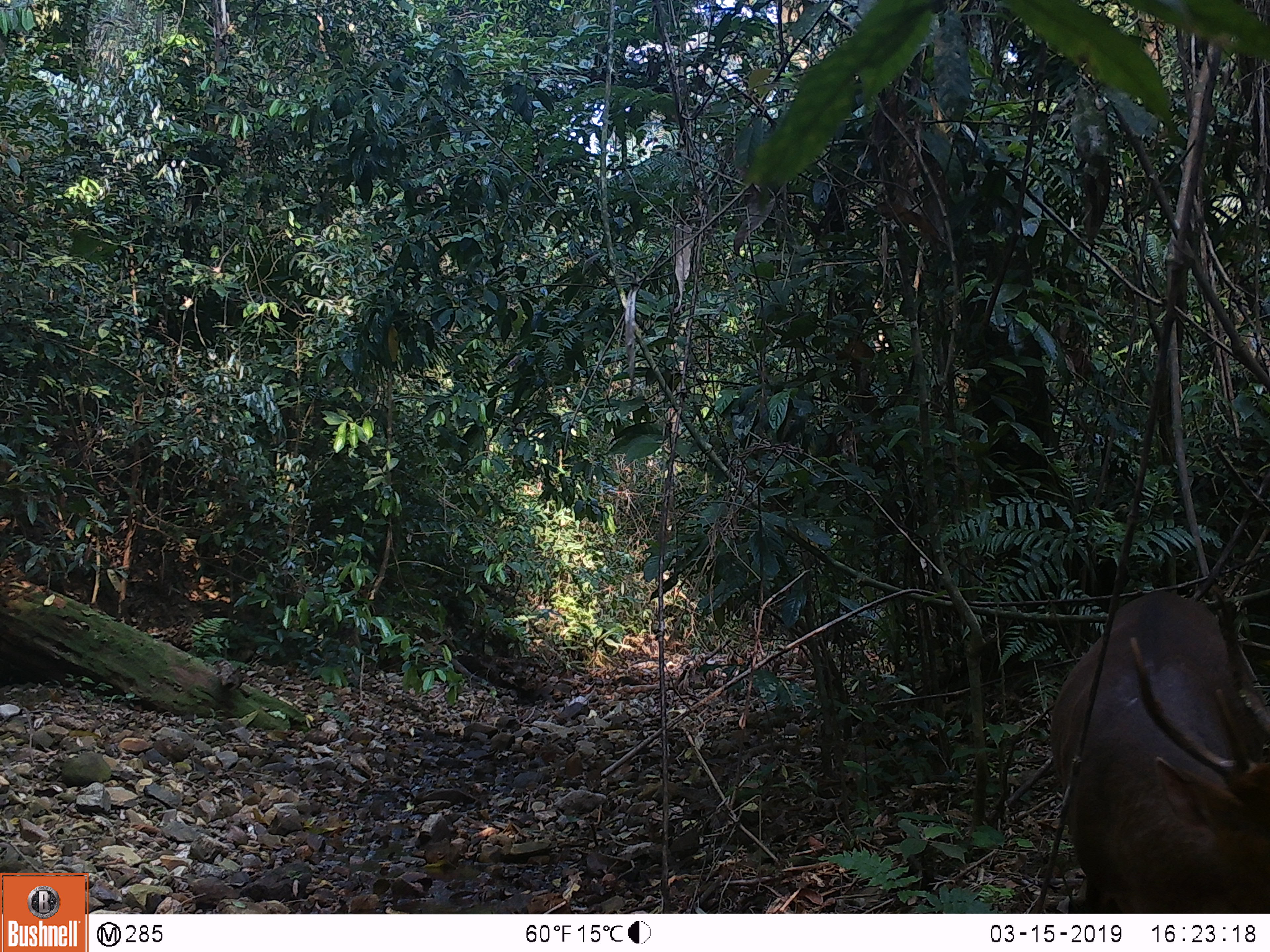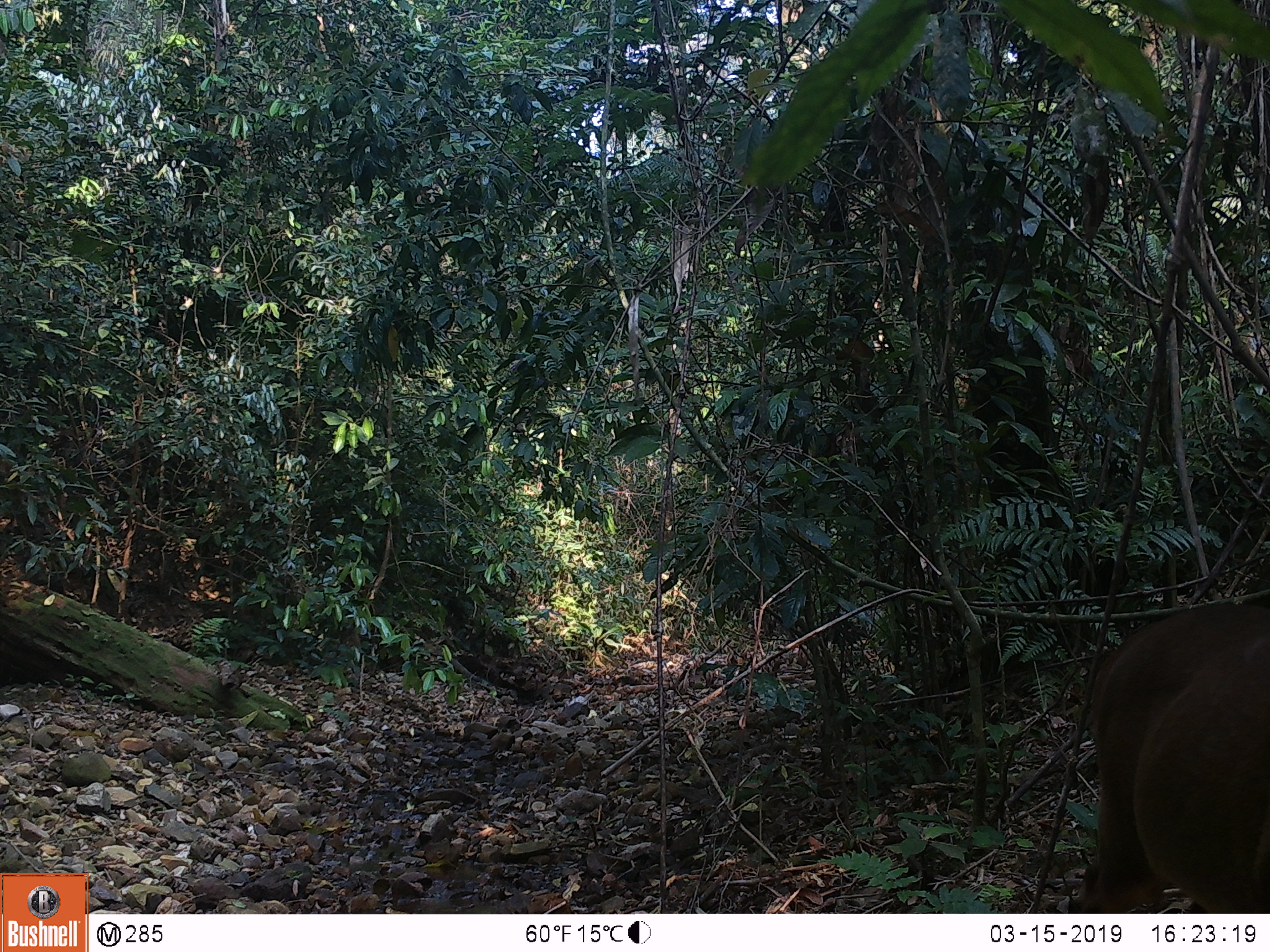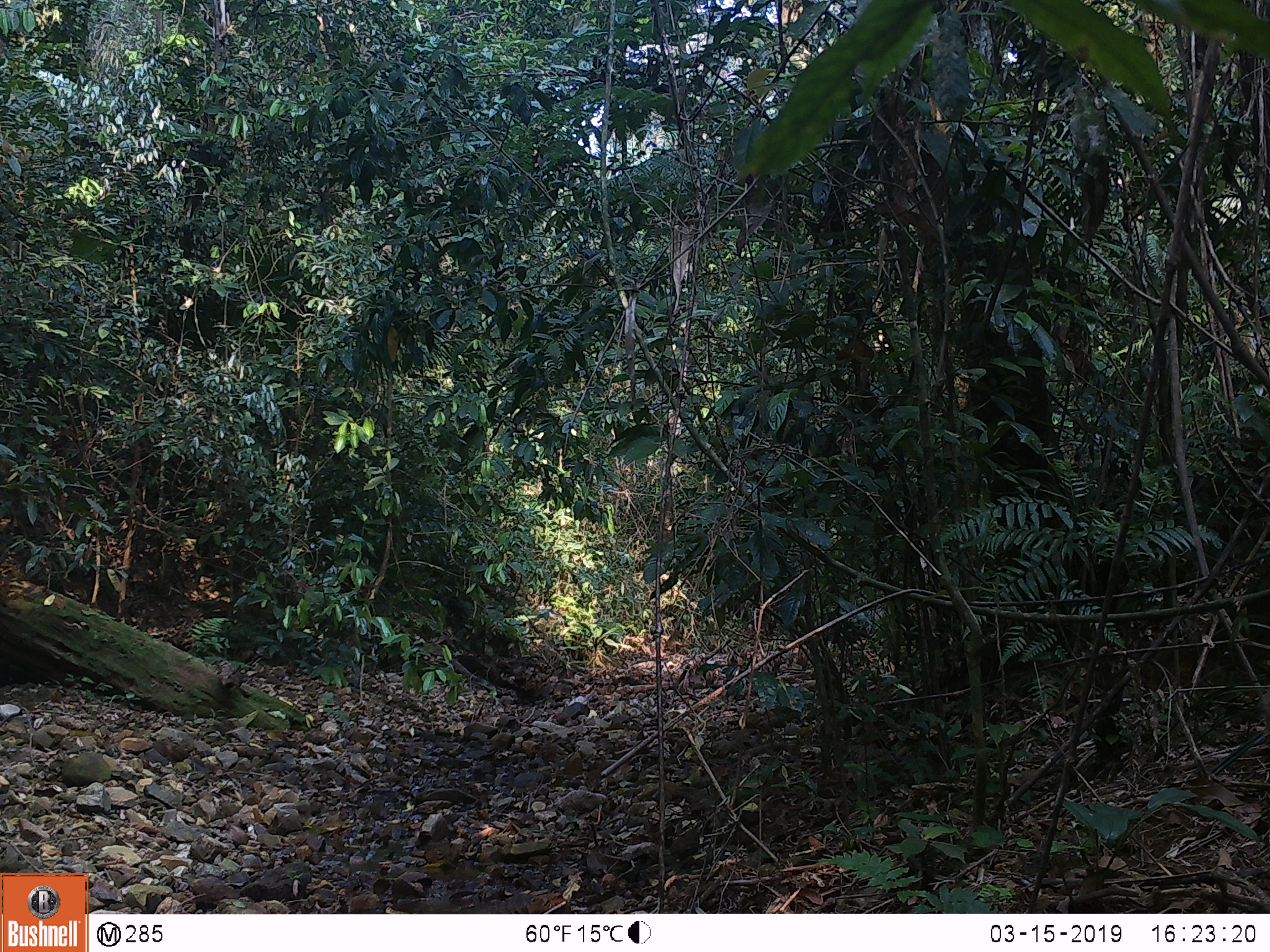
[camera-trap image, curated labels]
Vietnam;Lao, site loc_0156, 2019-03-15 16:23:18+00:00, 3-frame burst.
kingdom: Animalia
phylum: Chordata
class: Mammalia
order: Artiodactyla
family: Cervidae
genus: Muntiacus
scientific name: Muntiacus vuquangensis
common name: large-antlered muntjac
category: large antlered muntjac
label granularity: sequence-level